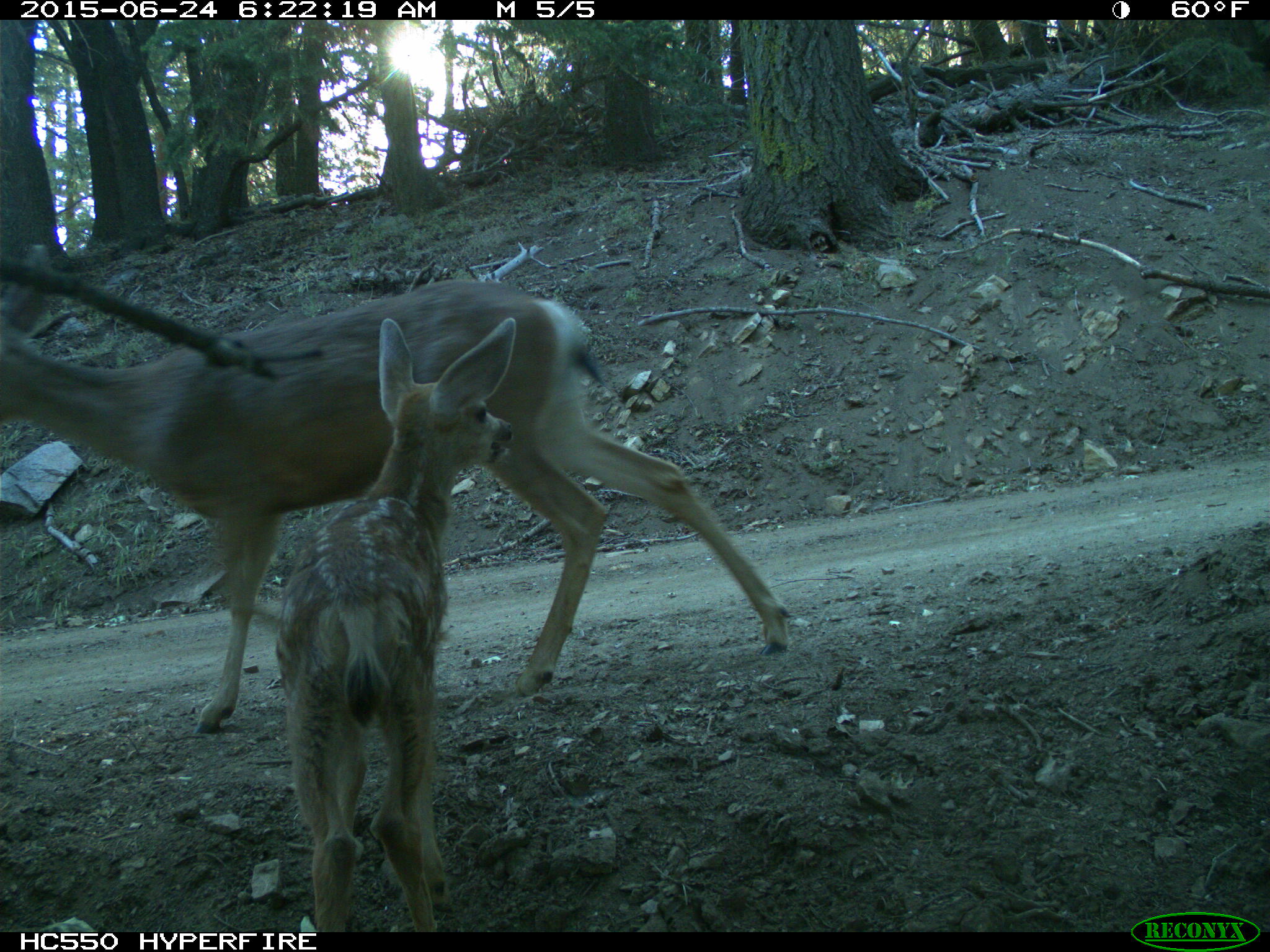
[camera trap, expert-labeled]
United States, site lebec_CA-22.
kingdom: Animalia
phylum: Chordata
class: Mammalia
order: Artiodactyla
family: Cervidae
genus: Odocoileus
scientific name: Odocoileus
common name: deer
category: unidentified deer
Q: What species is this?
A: Unidentified deer (deer) (Odocoileus).